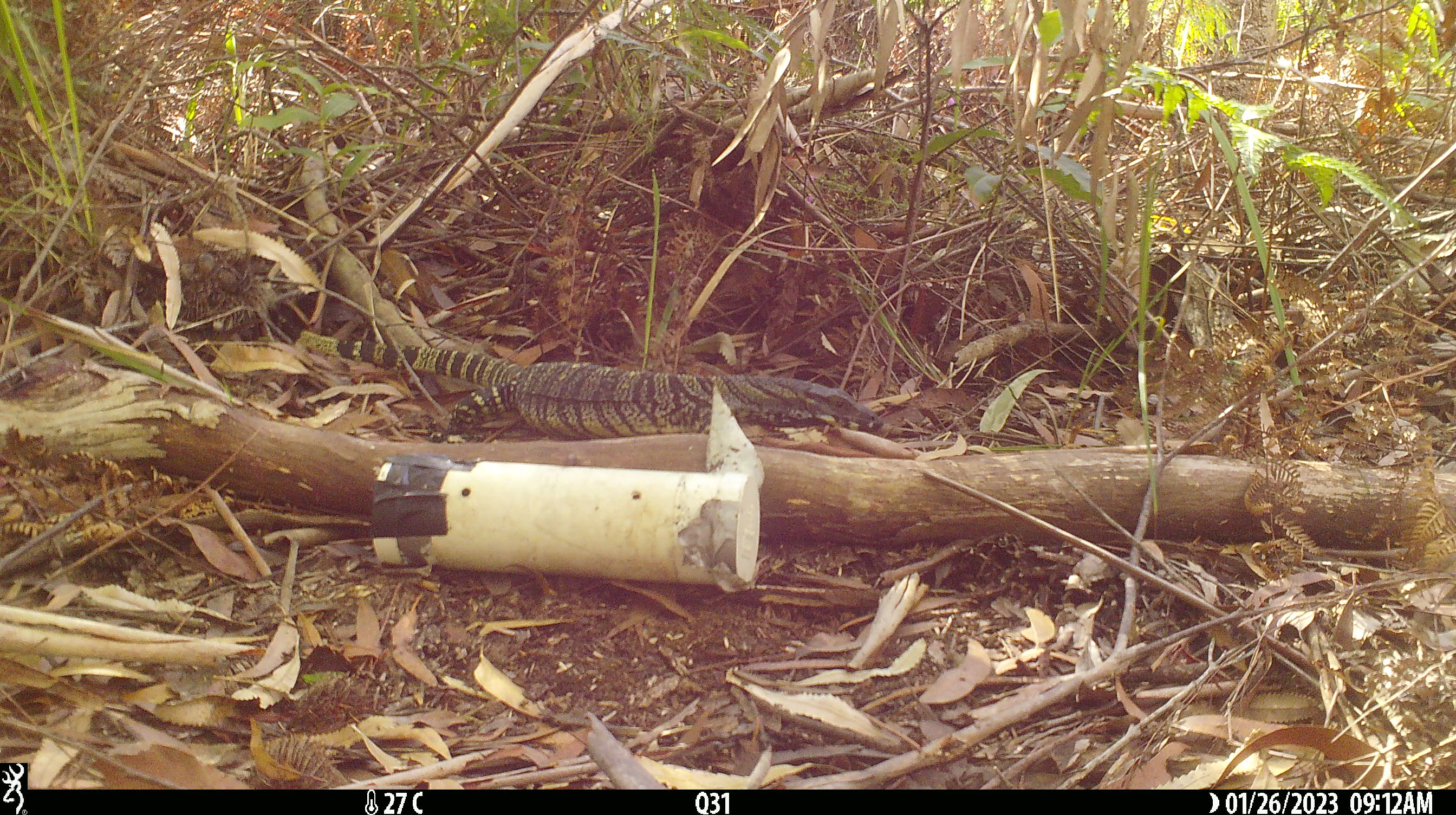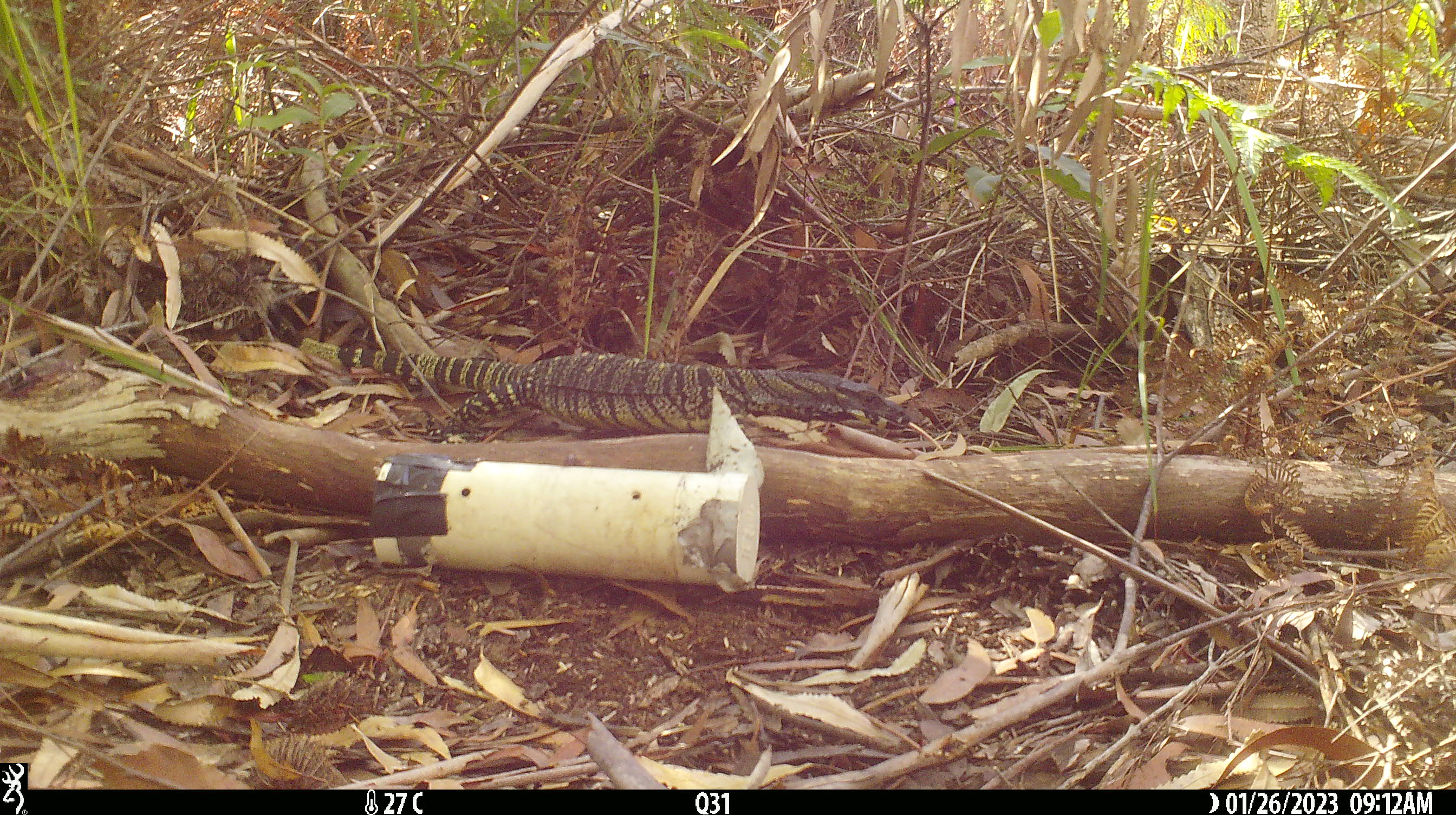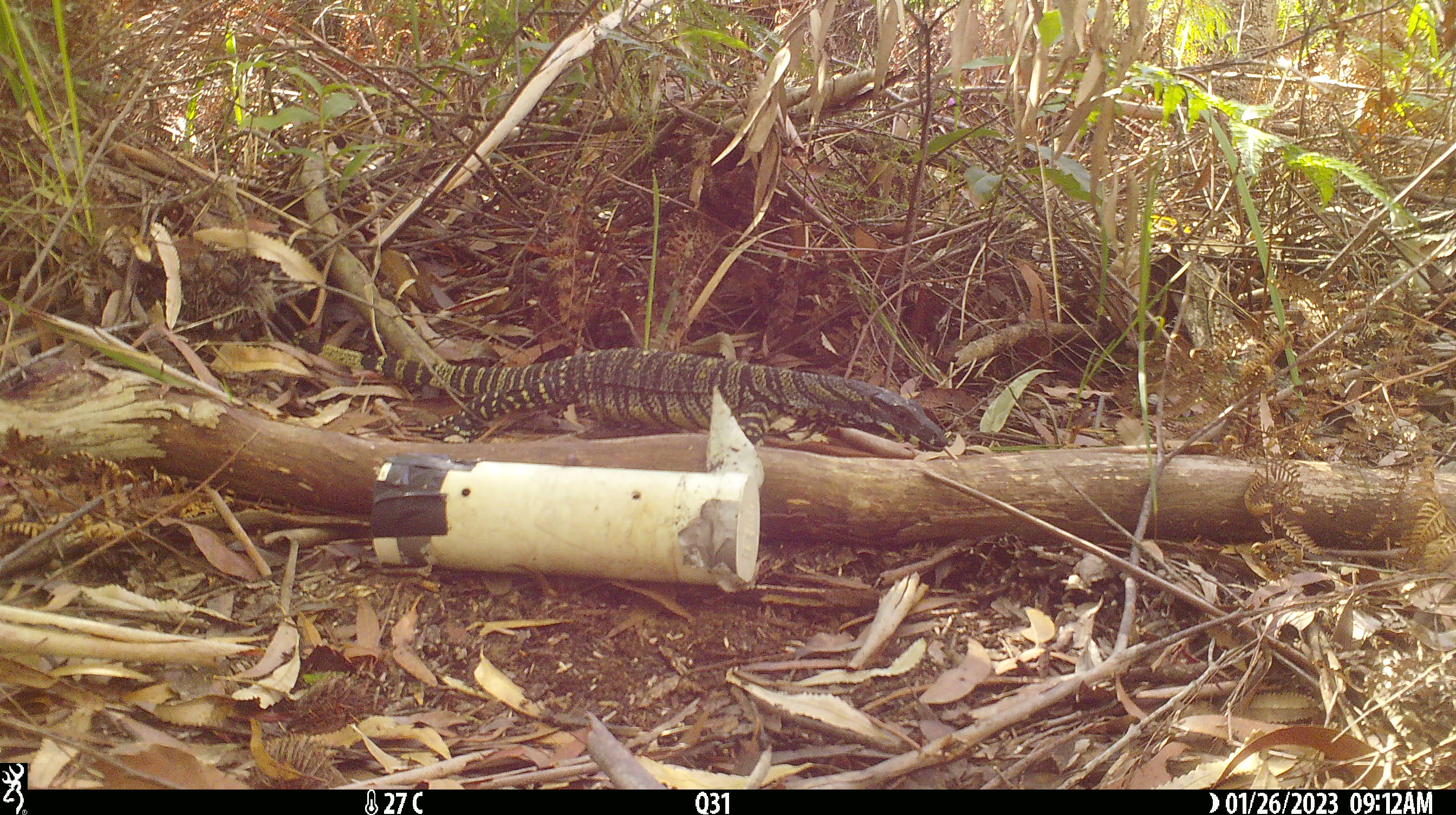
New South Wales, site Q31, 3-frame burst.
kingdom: Animalia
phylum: Chordata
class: Reptilia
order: Squamata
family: Varanidae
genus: Varanus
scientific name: Varanus varius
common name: lace monitor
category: goanna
Goanna (lace monitor) (Varanus varius).